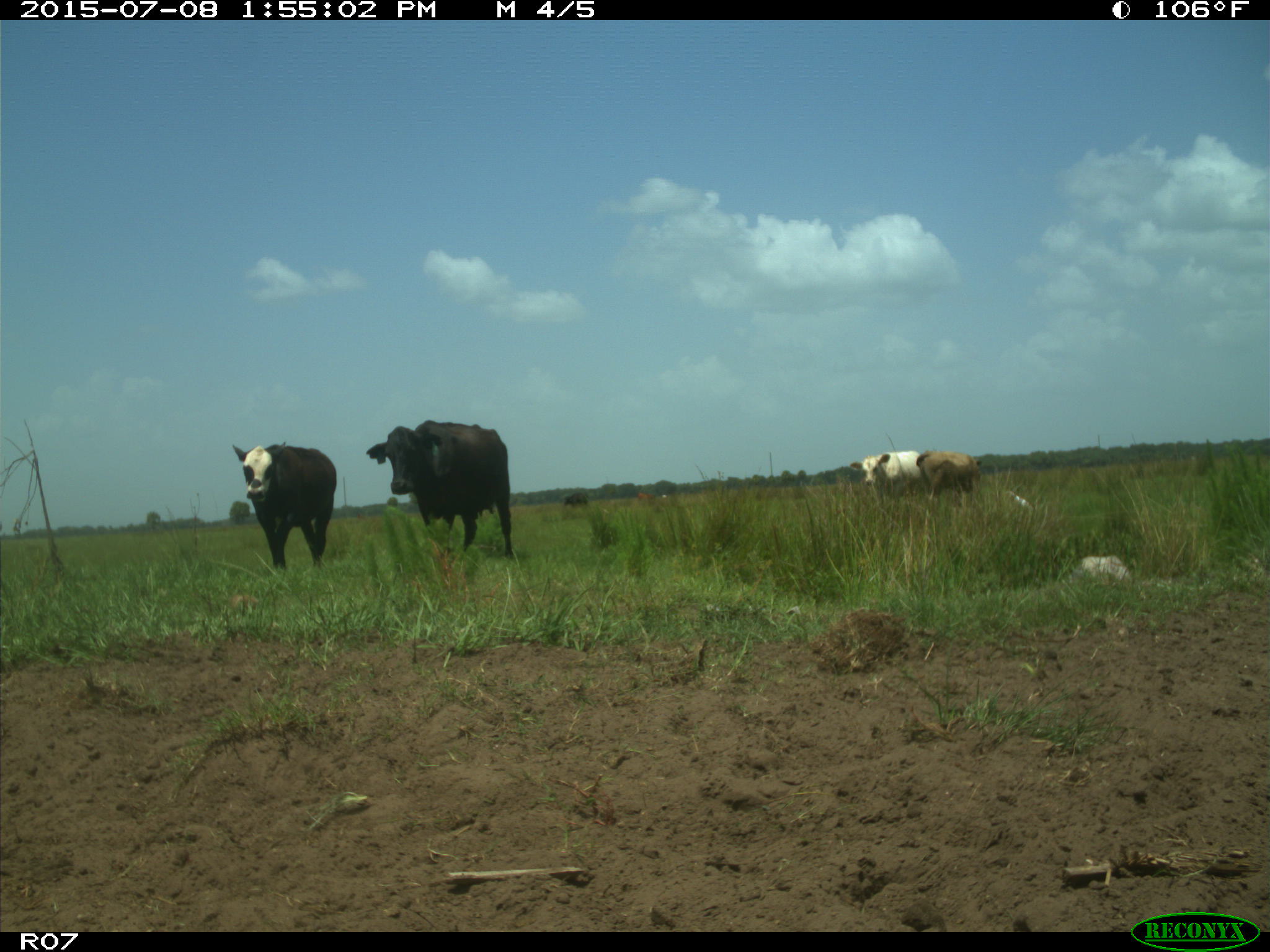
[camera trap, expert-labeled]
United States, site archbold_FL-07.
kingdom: Animalia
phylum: Chordata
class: Mammalia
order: Artiodactyla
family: Bovidae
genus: Bos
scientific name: Bos taurus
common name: domestic cow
Bos taurus (domestic cow).